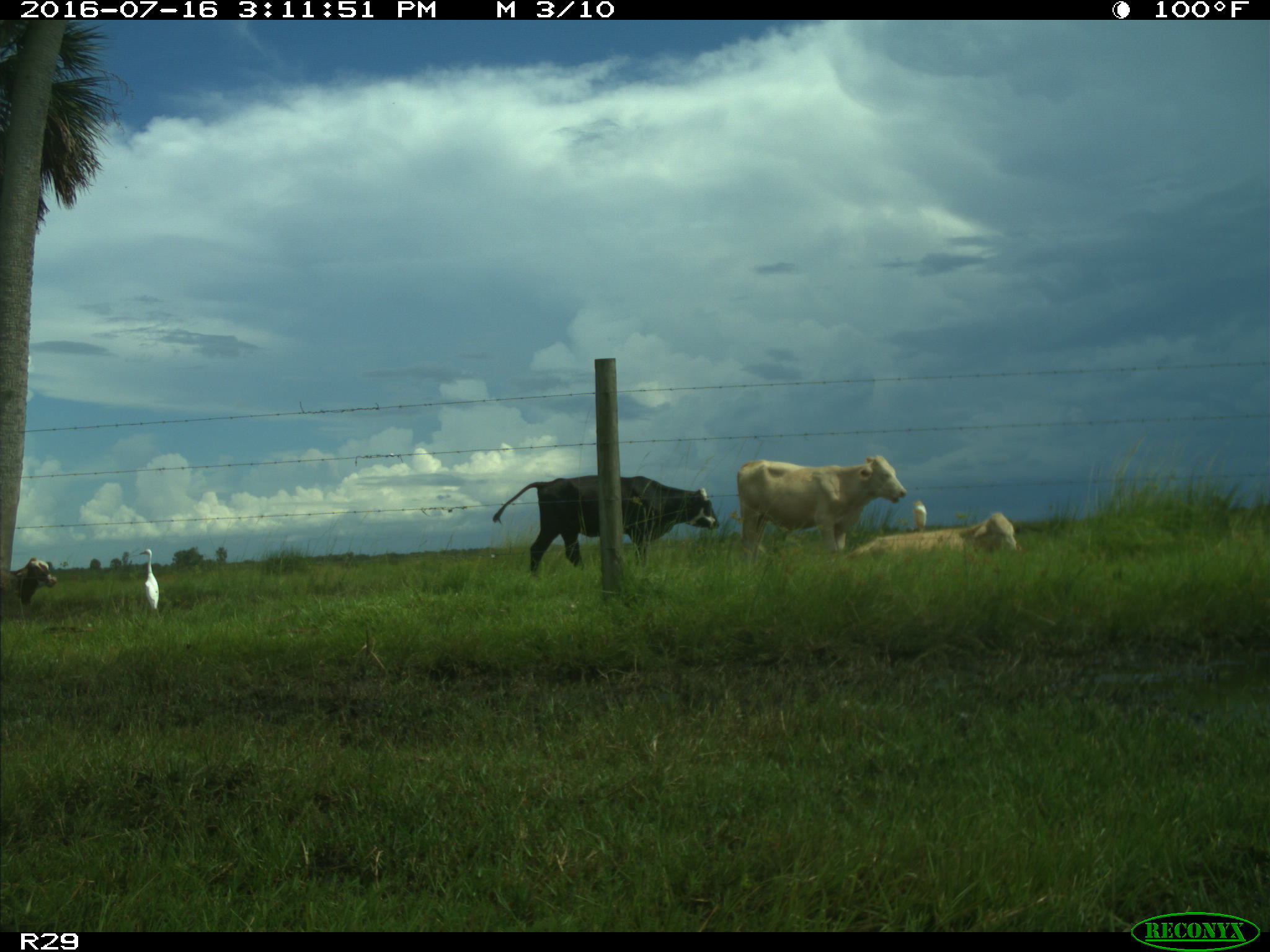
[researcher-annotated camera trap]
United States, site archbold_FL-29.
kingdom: Animalia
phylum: Chordata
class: Mammalia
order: Artiodactyla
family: Bovidae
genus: Bos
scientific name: Bos taurus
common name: domestic cow